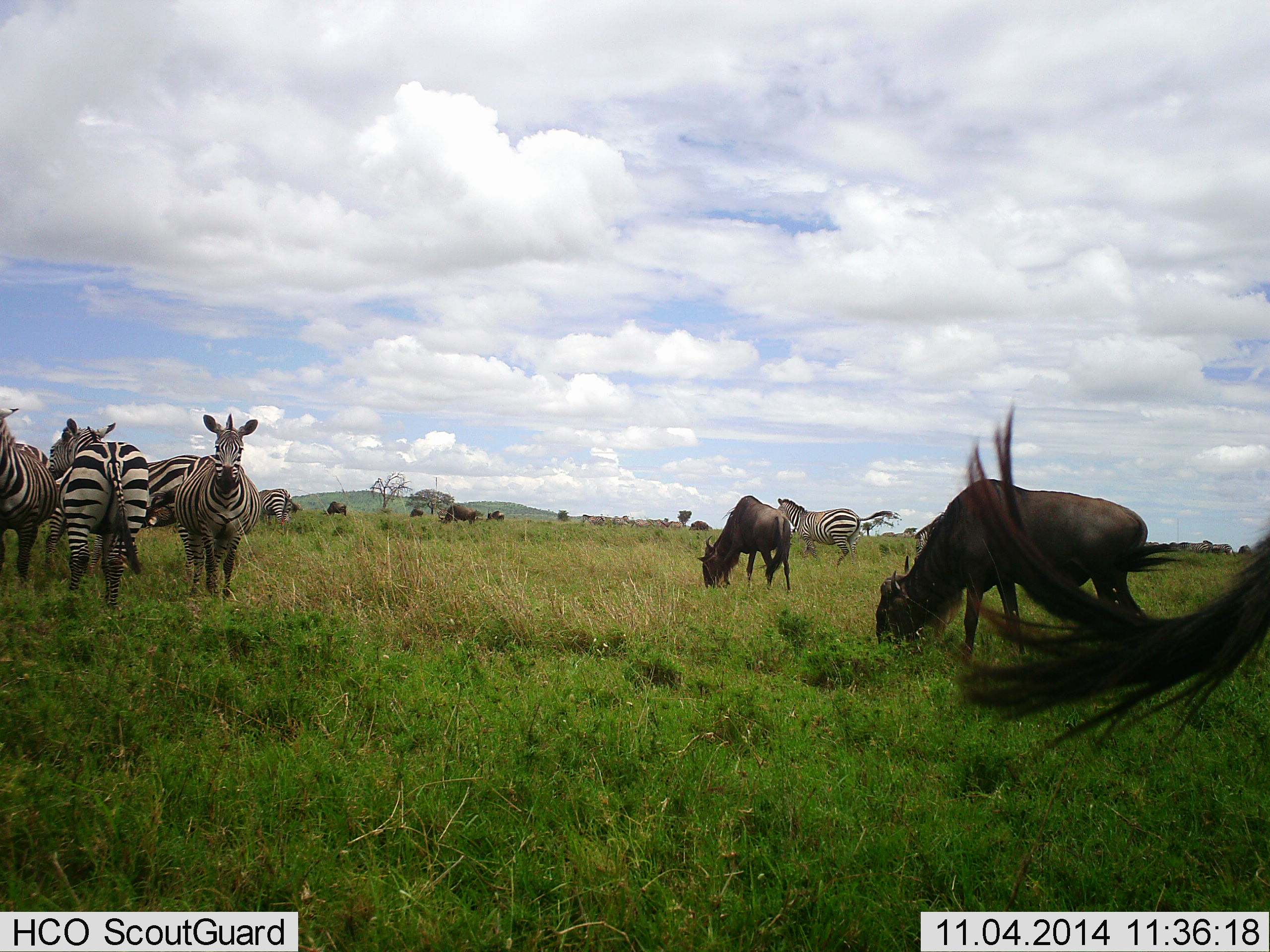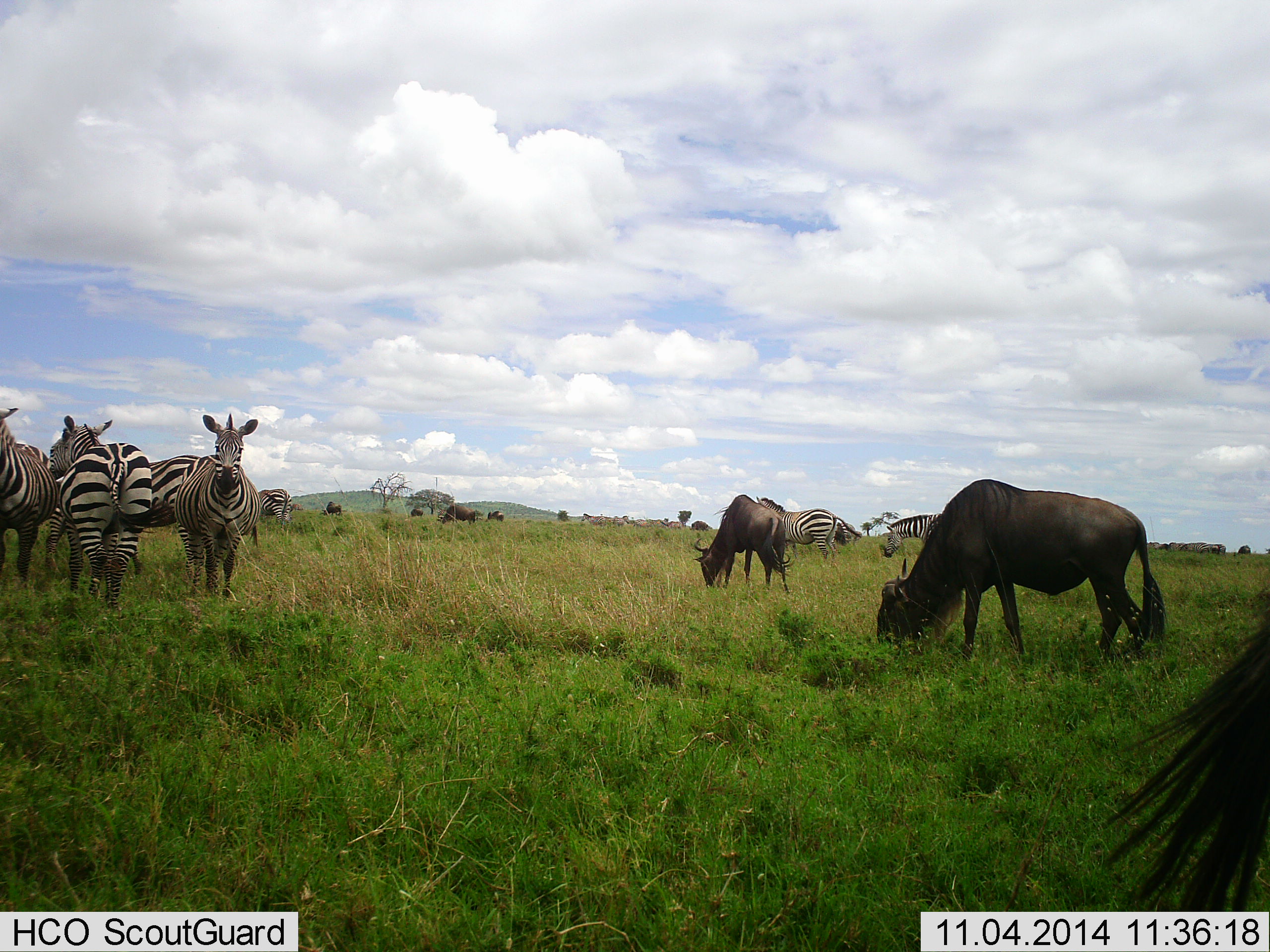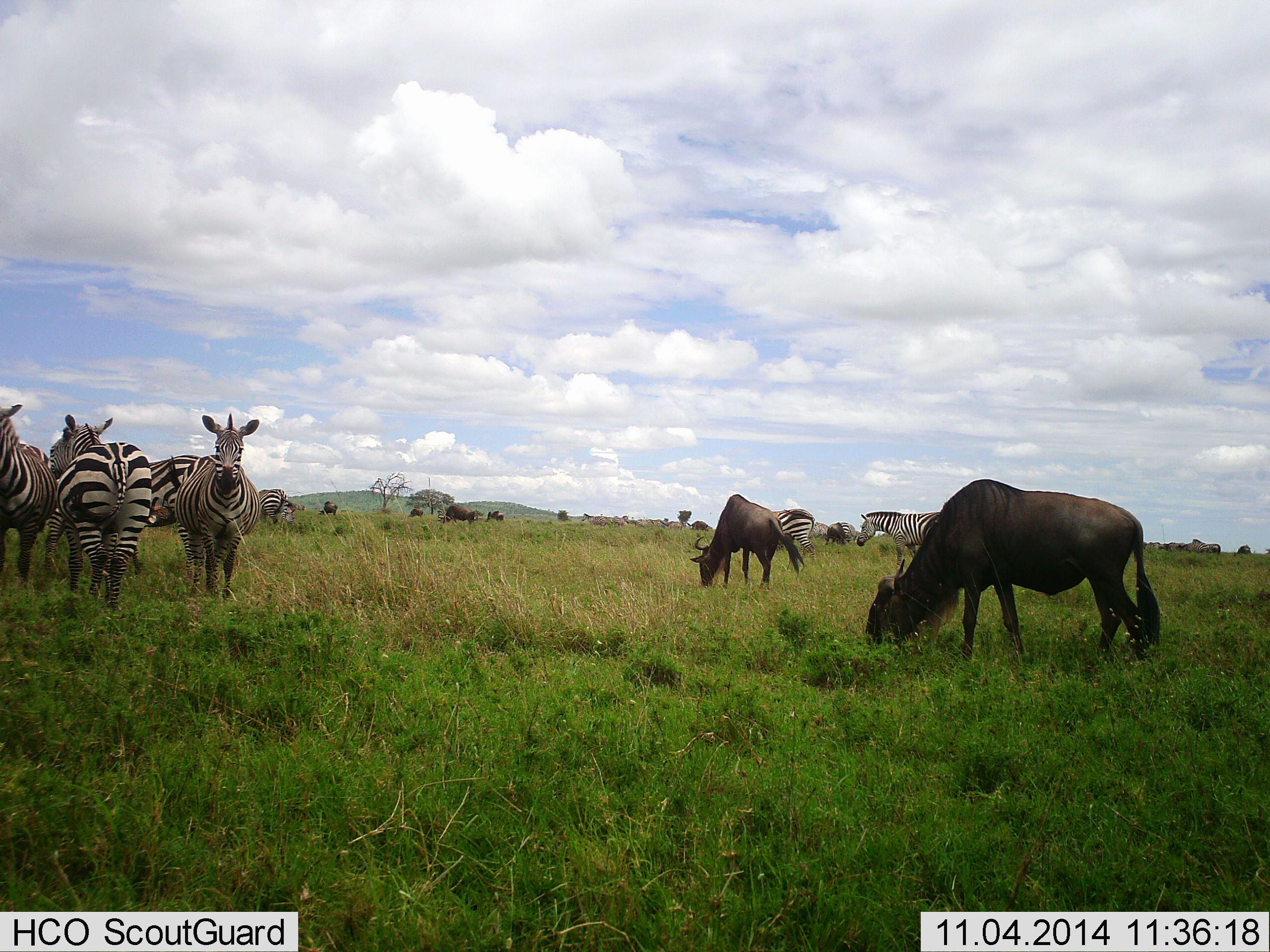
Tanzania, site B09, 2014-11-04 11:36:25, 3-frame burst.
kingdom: Animalia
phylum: Chordata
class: Mammalia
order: Artiodactyla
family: Bovidae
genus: Connochaetes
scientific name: Connochaetes taurinus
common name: blue wildebeest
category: wildebeest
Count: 6.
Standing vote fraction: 40%.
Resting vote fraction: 10%.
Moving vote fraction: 0%.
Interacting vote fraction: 0%.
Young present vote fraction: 0%.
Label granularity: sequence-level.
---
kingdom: Animalia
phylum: Chordata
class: Mammalia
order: Perissodactyla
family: Equidae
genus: Equus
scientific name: Equus quagga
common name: plains zebra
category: zebra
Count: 7.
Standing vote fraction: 92%.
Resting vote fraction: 23%.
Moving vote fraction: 38%.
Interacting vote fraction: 0%.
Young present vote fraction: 0%.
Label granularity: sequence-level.